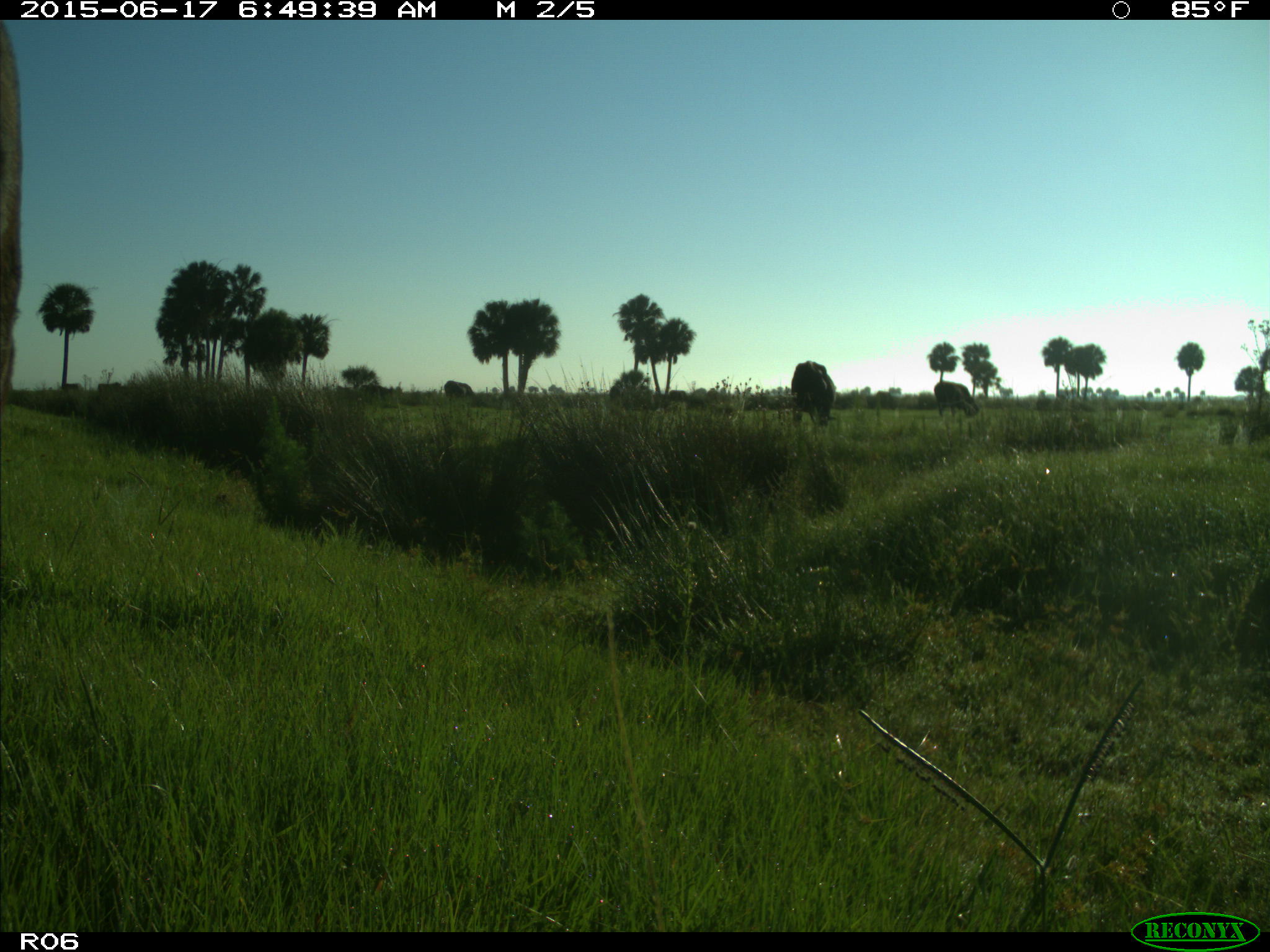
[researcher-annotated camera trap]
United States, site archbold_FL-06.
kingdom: Animalia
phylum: Chordata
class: Mammalia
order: Artiodactyla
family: Bovidae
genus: Bos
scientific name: Bos taurus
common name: domestic cow